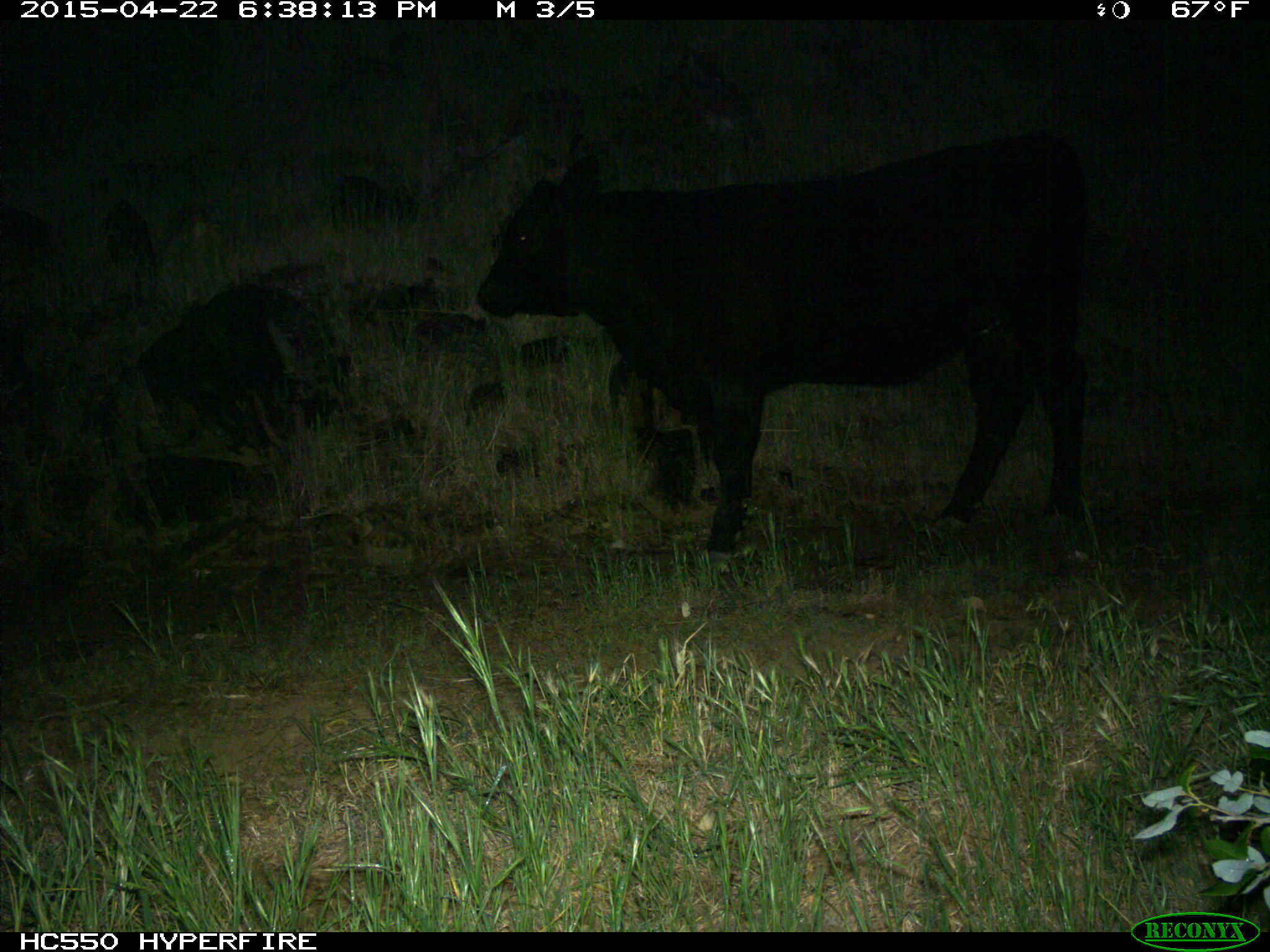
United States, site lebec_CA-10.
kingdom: Animalia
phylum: Chordata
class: Mammalia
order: Artiodactyla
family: Bovidae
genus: Bos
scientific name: Bos taurus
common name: domestic cow